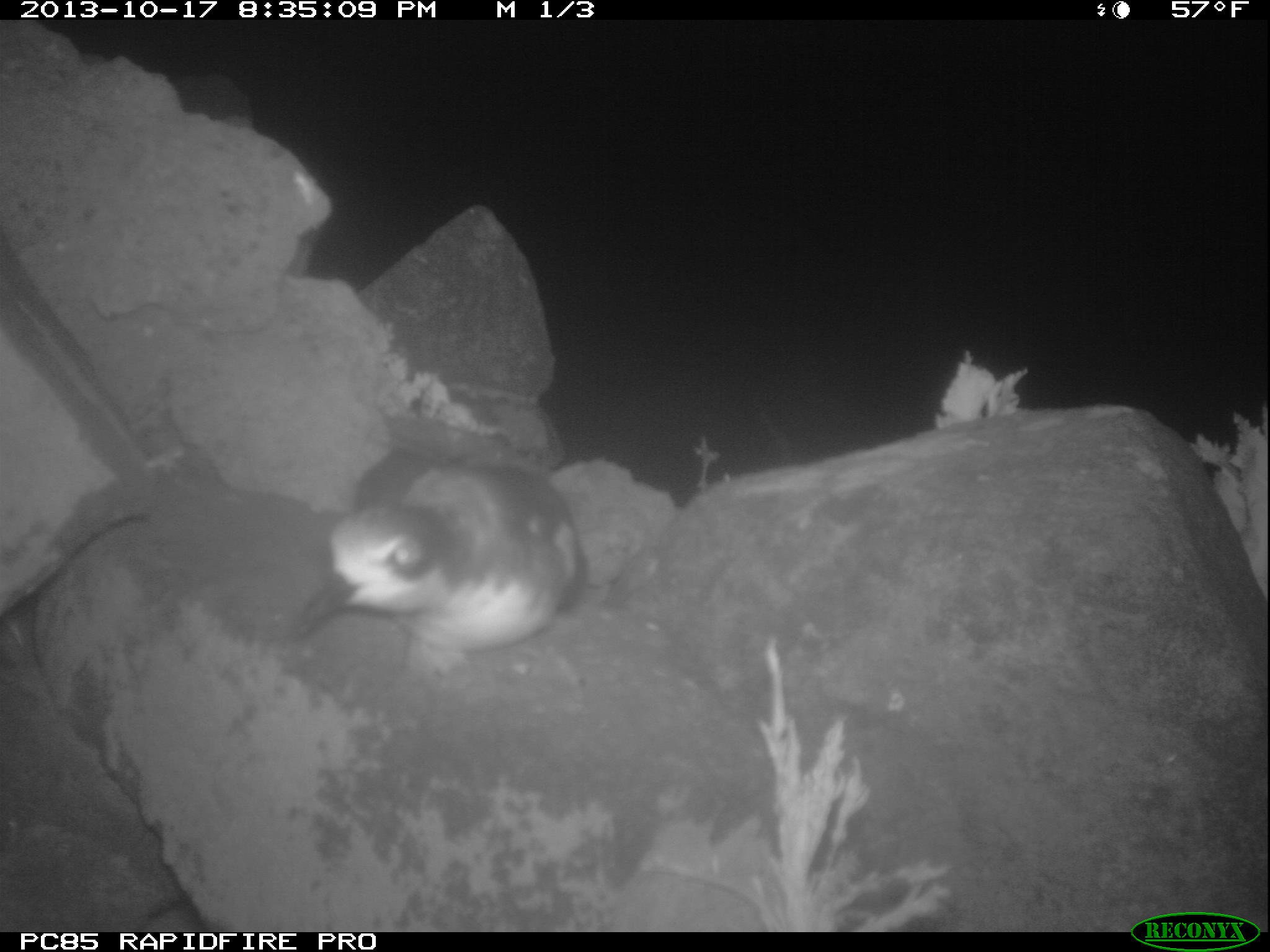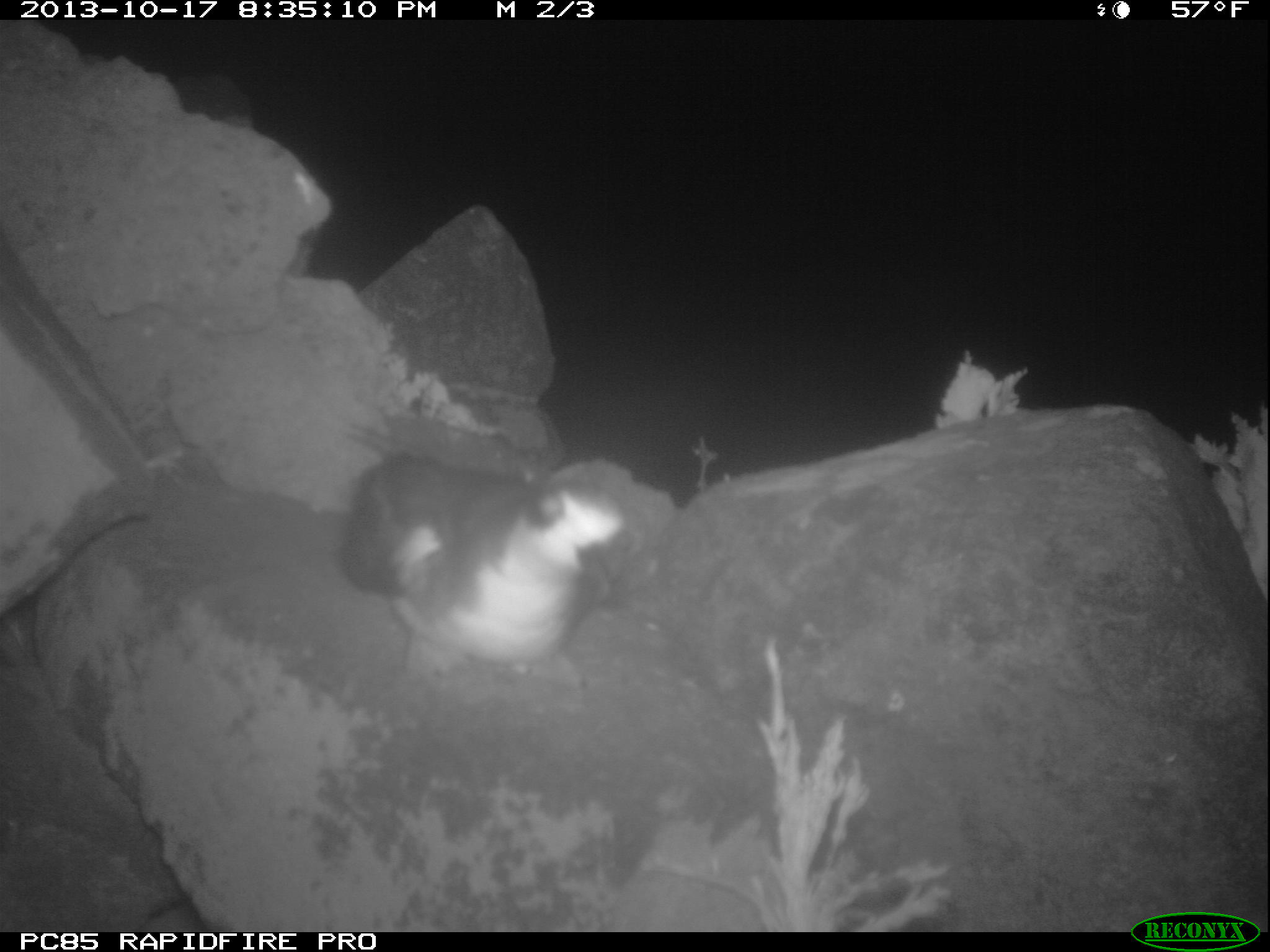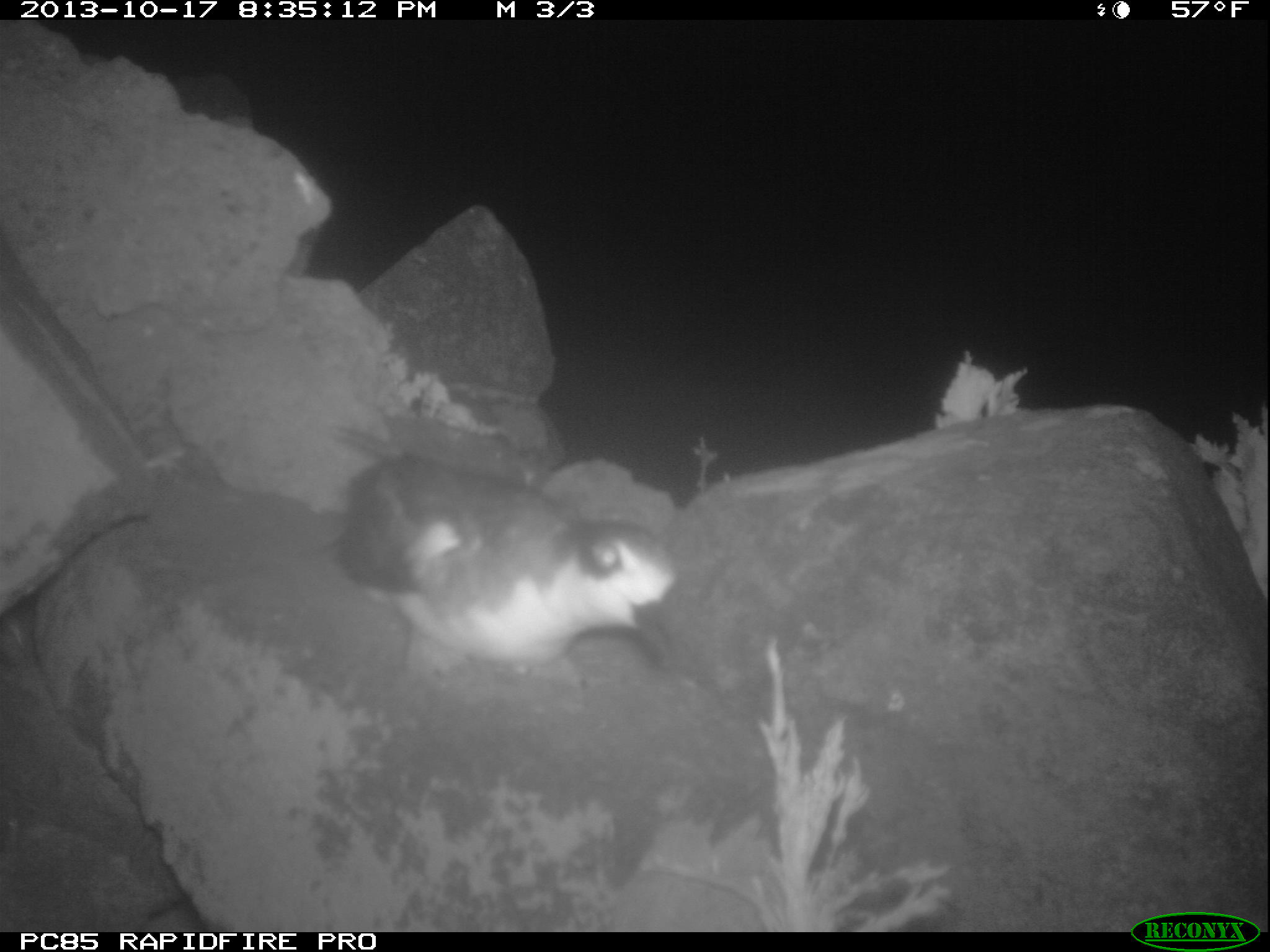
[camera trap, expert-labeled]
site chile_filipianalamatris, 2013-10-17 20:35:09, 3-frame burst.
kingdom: Animalia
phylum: Chordata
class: Aves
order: Procellariiformes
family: Procellariidae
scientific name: Procellariidae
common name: petrel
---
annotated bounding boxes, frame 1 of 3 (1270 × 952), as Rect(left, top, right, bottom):
petrel: Rect(278, 448, 583, 690)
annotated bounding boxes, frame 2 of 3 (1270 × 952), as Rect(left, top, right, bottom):
petrel: Rect(330, 449, 675, 693)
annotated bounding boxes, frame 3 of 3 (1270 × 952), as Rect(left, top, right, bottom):
petrel: Rect(322, 448, 683, 699)